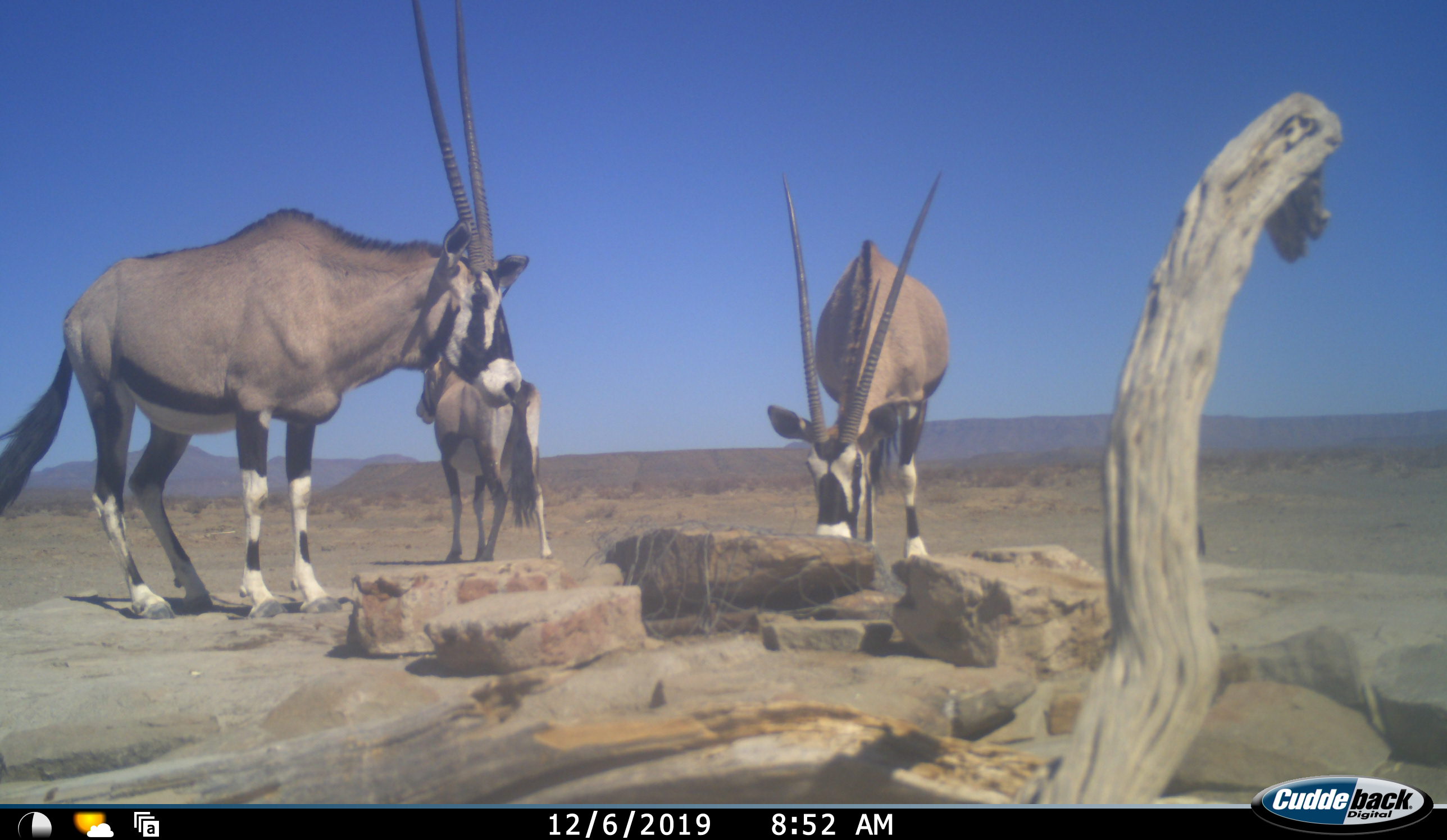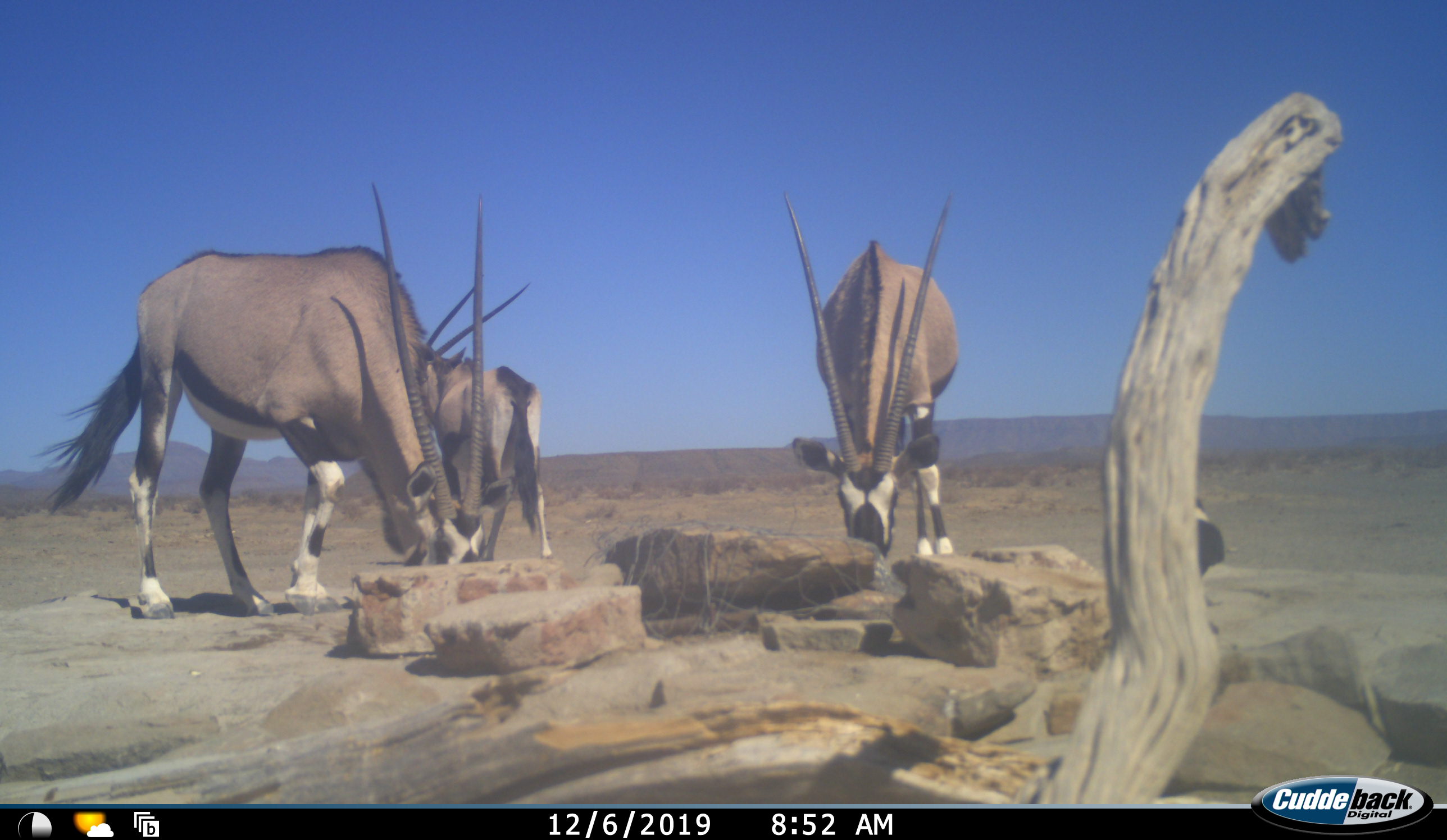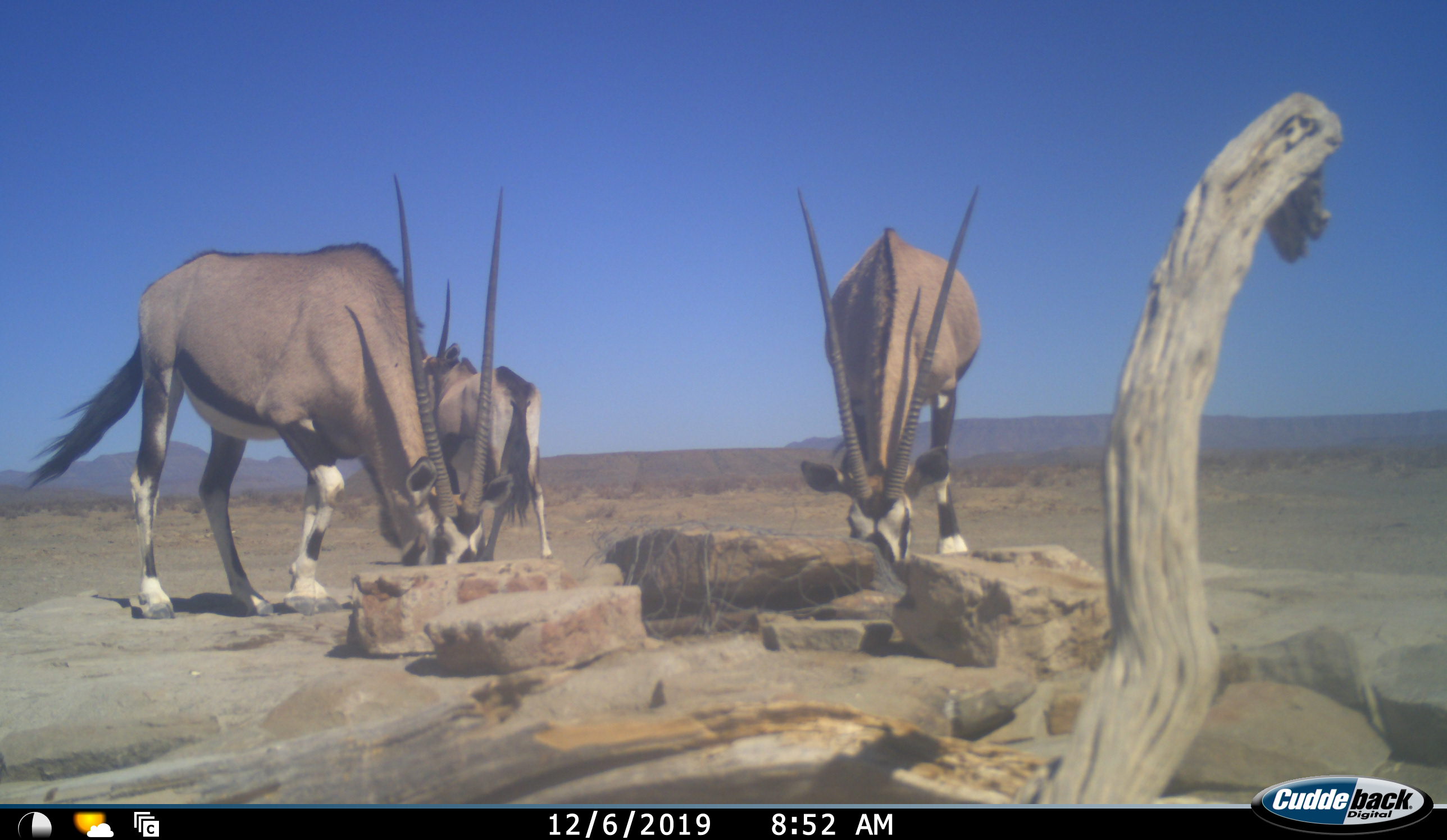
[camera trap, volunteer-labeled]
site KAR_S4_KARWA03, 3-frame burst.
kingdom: Animalia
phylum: Chordata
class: Mammalia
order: Artiodactyla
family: Bovidae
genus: Oryx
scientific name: Oryx gazella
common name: gemsbok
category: oryx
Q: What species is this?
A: Oryx (gemsbok) (Oryx gazella).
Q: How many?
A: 3.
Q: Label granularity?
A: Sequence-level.